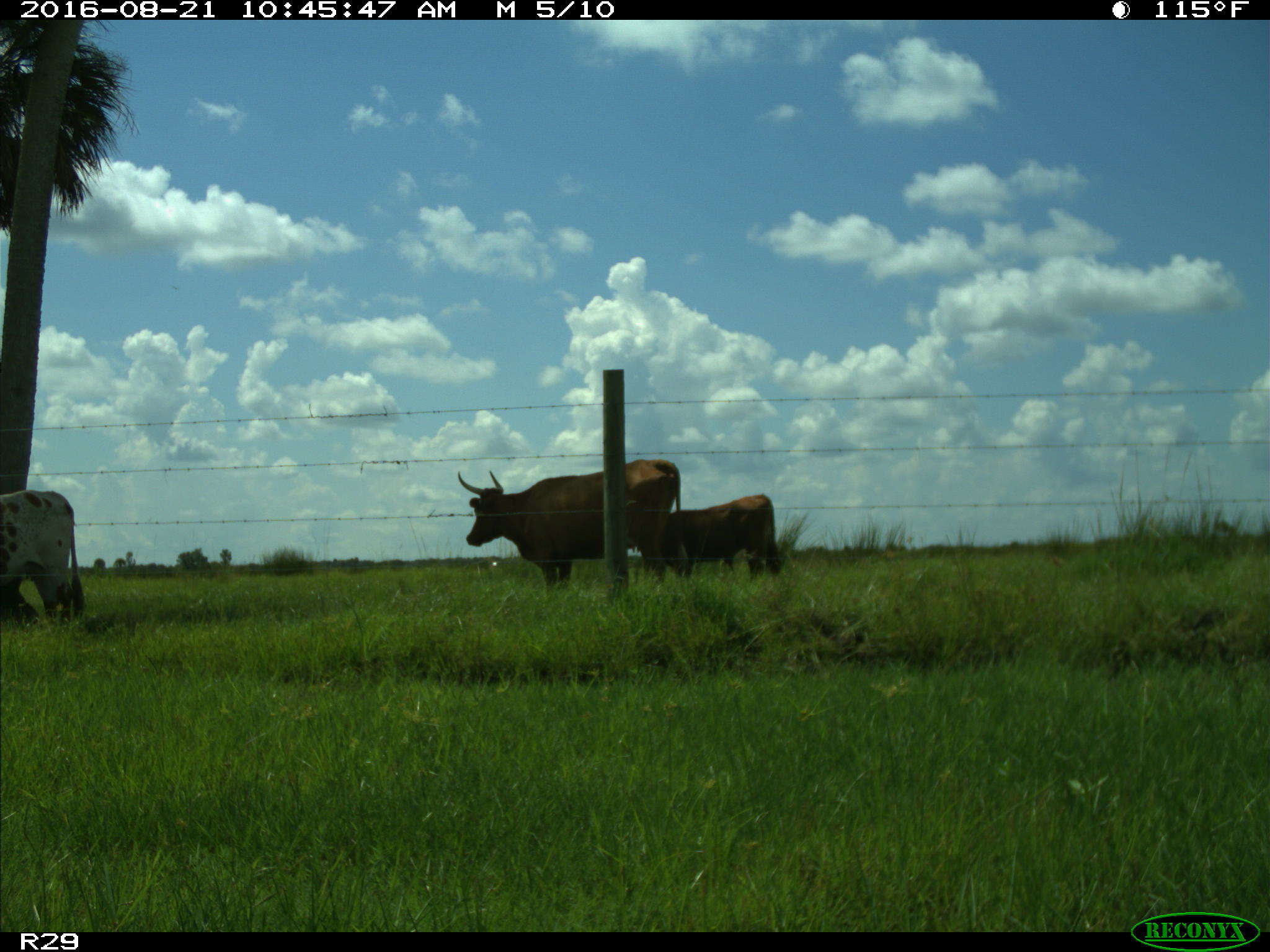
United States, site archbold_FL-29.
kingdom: Animalia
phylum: Chordata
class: Mammalia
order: Artiodactyla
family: Bovidae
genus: Bos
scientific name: Bos taurus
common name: domestic cow